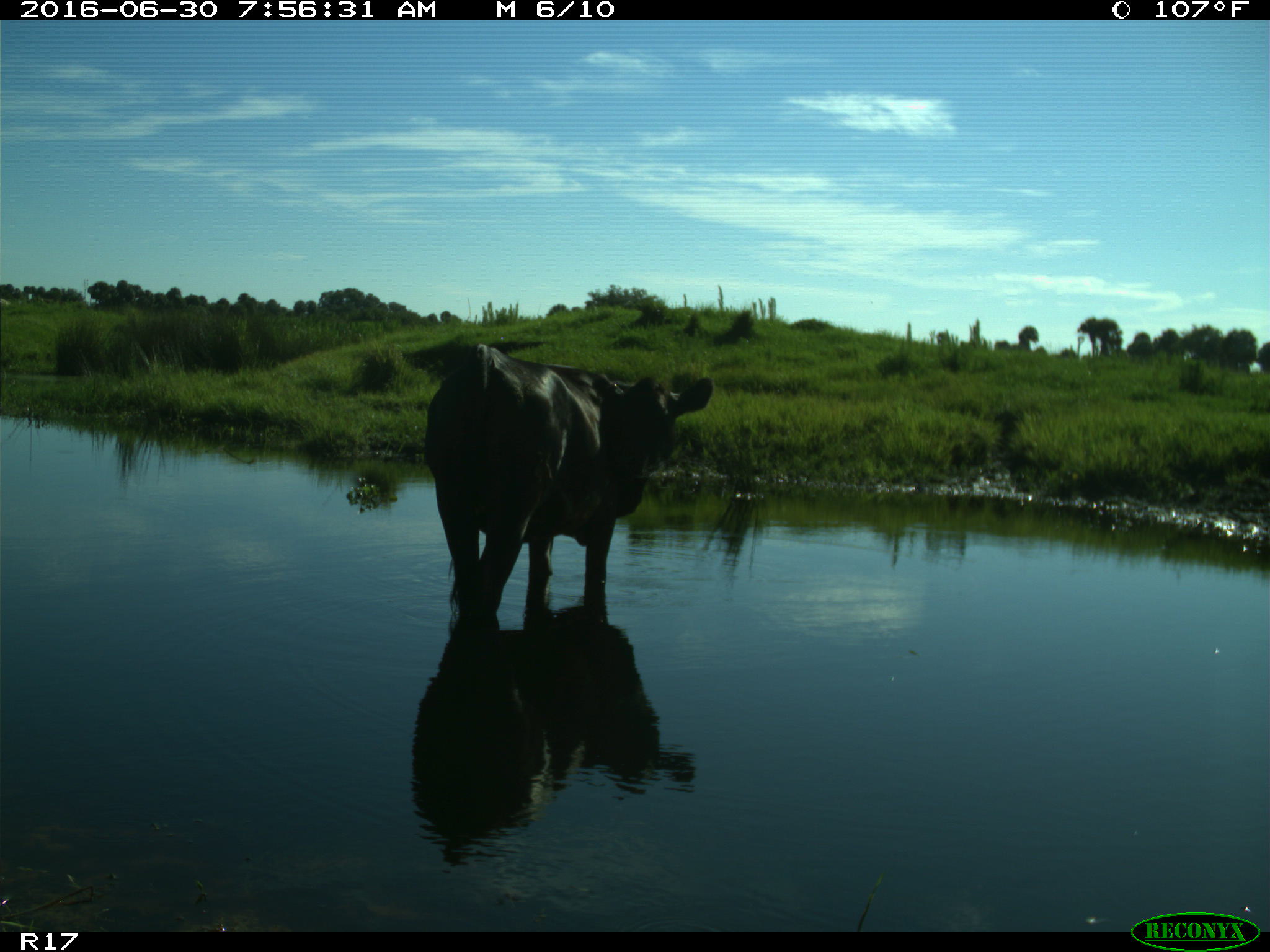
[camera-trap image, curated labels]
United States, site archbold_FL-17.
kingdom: Animalia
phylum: Chordata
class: Mammalia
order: Artiodactyla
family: Bovidae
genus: Bos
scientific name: Bos taurus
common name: domestic cow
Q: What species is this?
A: Bos taurus (domestic cow).